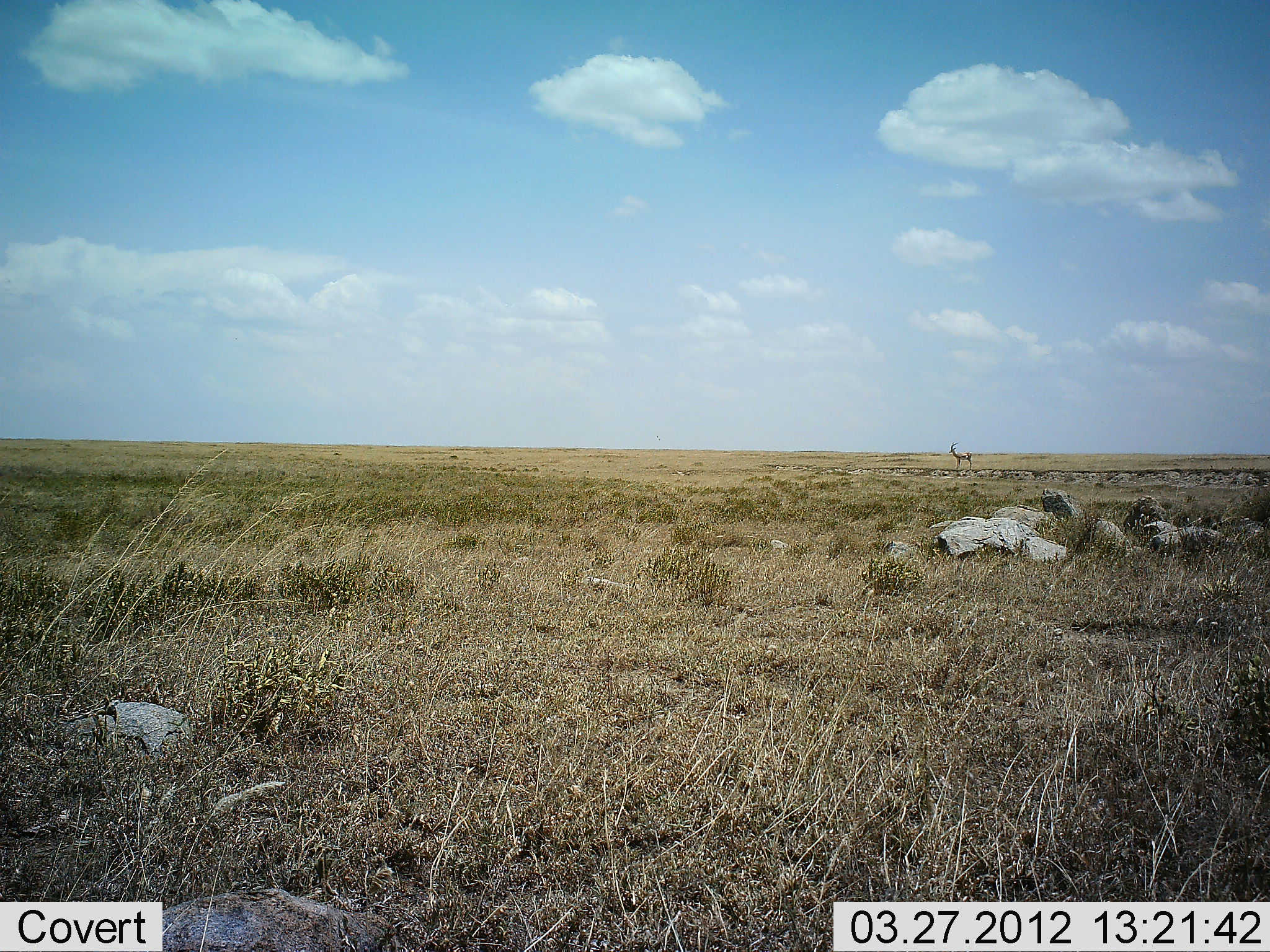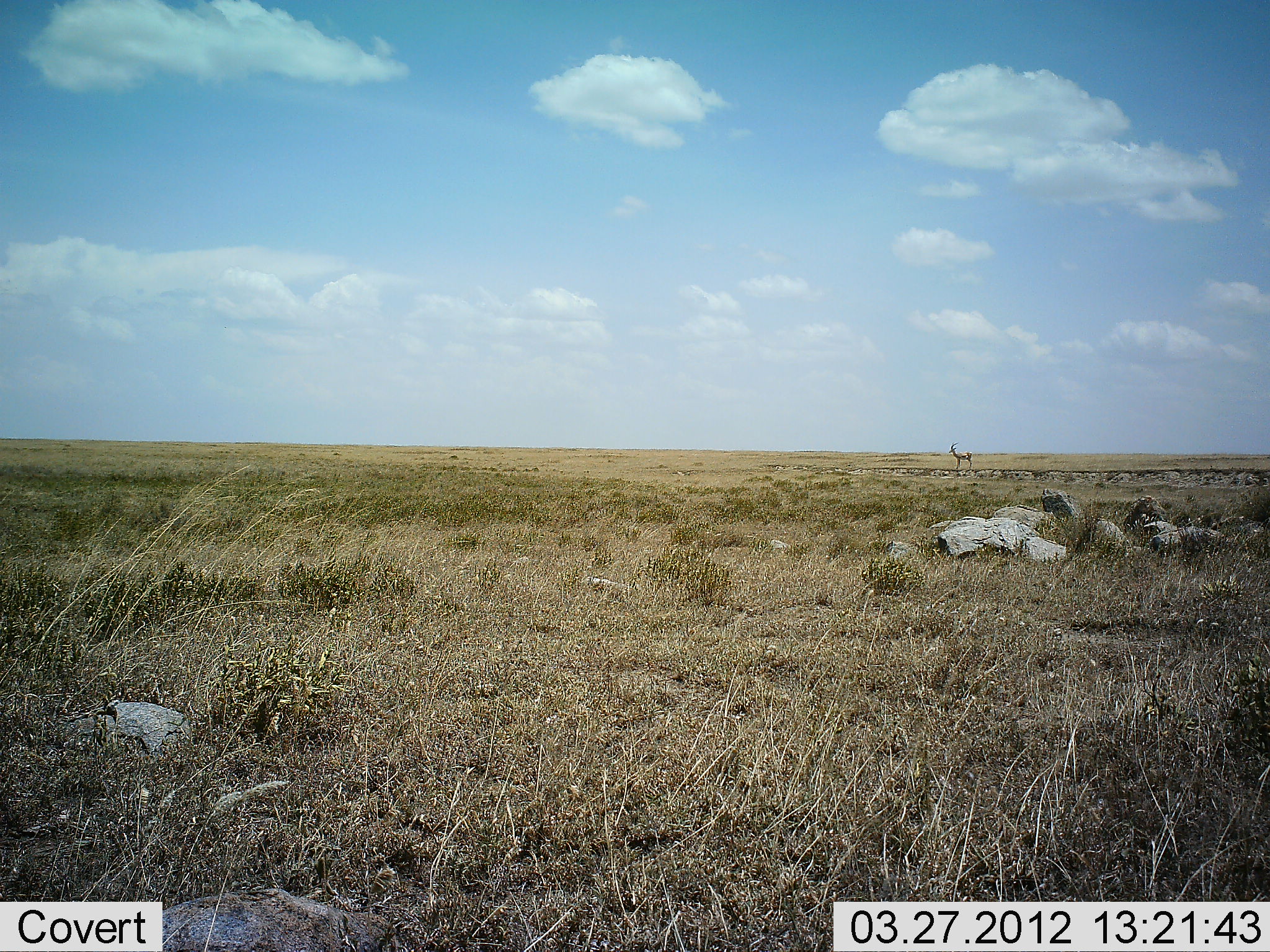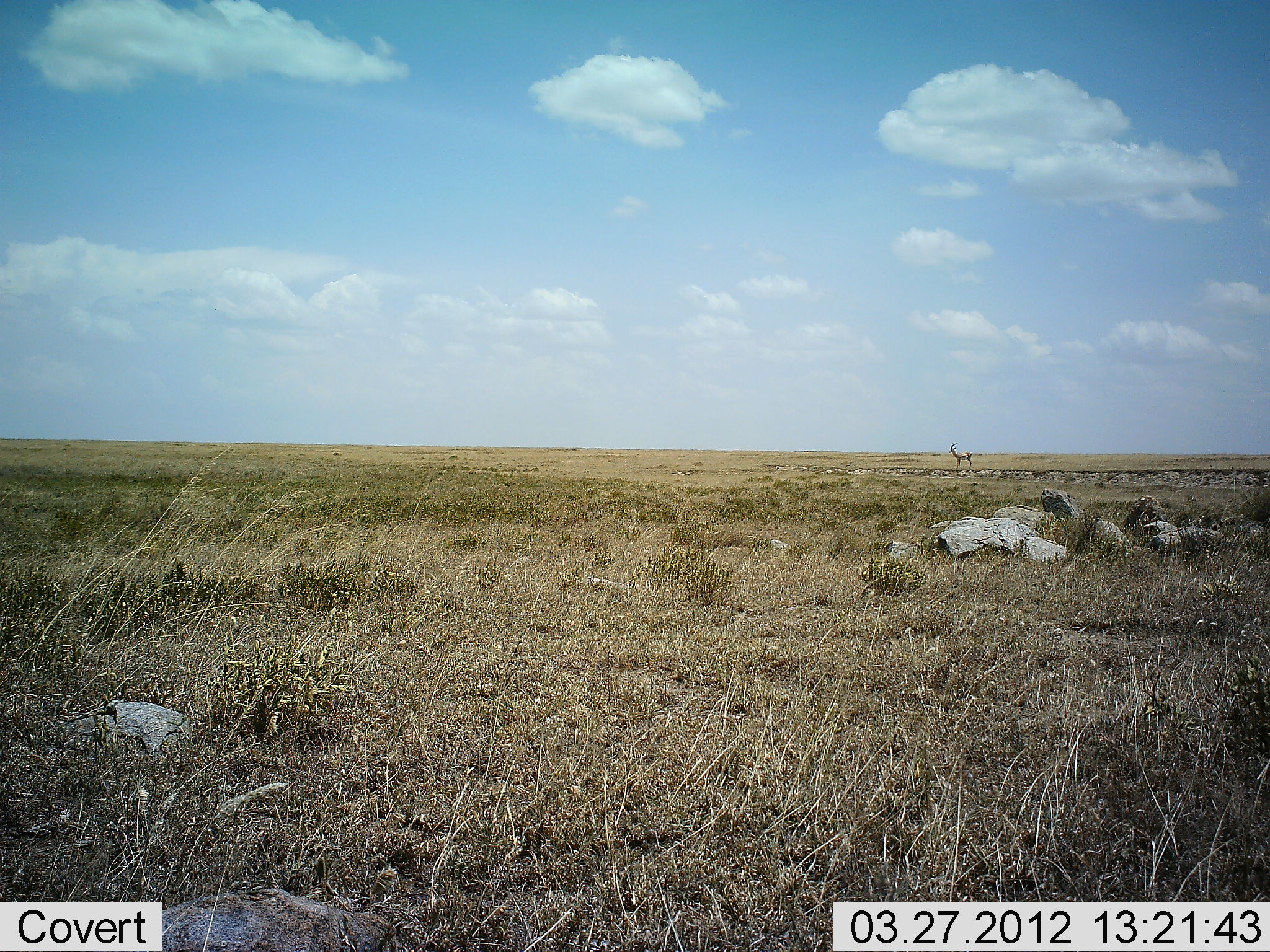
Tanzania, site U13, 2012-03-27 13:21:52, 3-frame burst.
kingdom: Animalia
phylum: Chordata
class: Mammalia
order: Artiodactyla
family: Bovidae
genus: Nanger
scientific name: Nanger granti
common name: grant's gazelle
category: gazellegrants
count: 1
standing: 100%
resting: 0%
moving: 0%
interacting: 0%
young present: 0%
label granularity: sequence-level